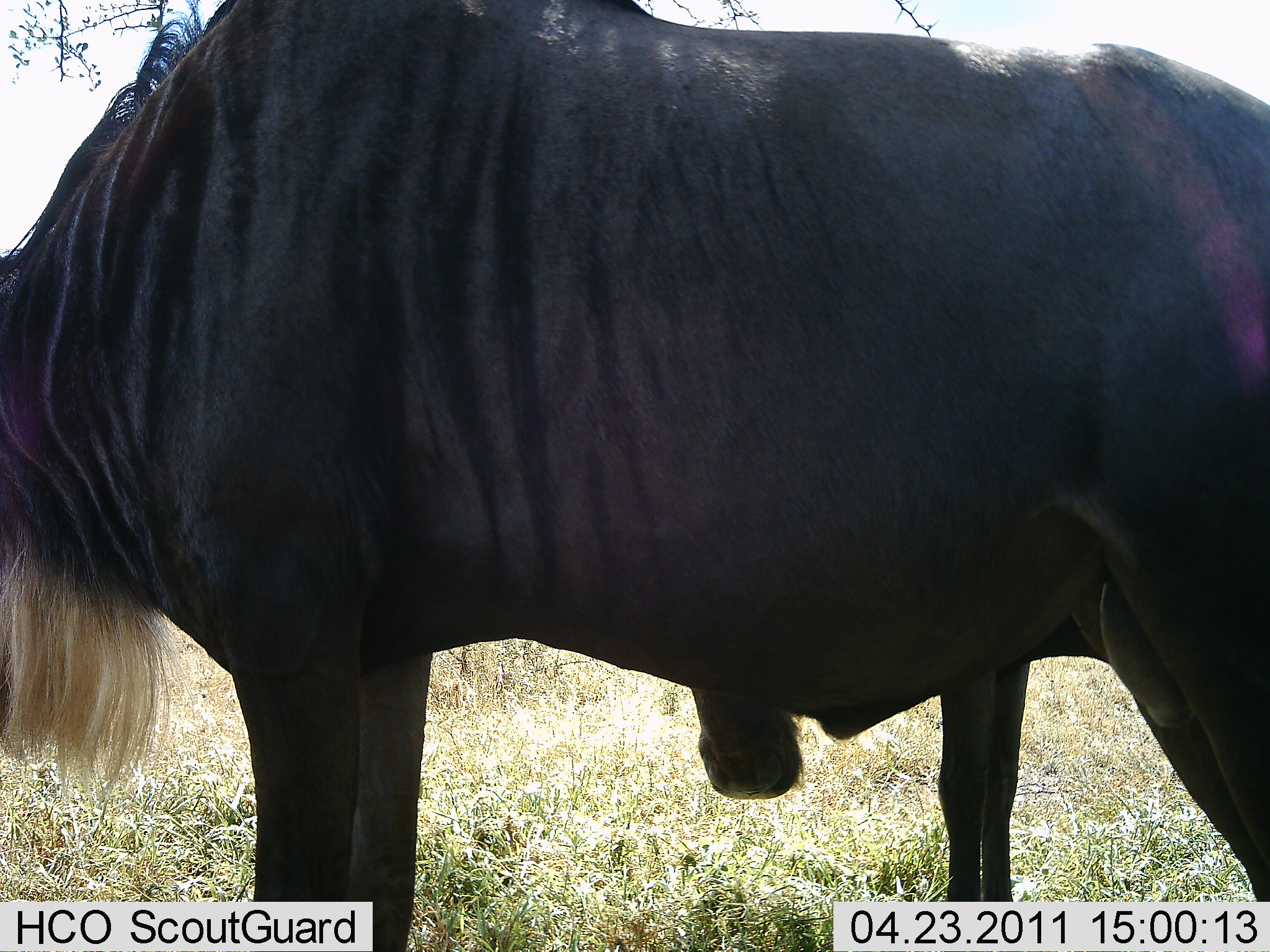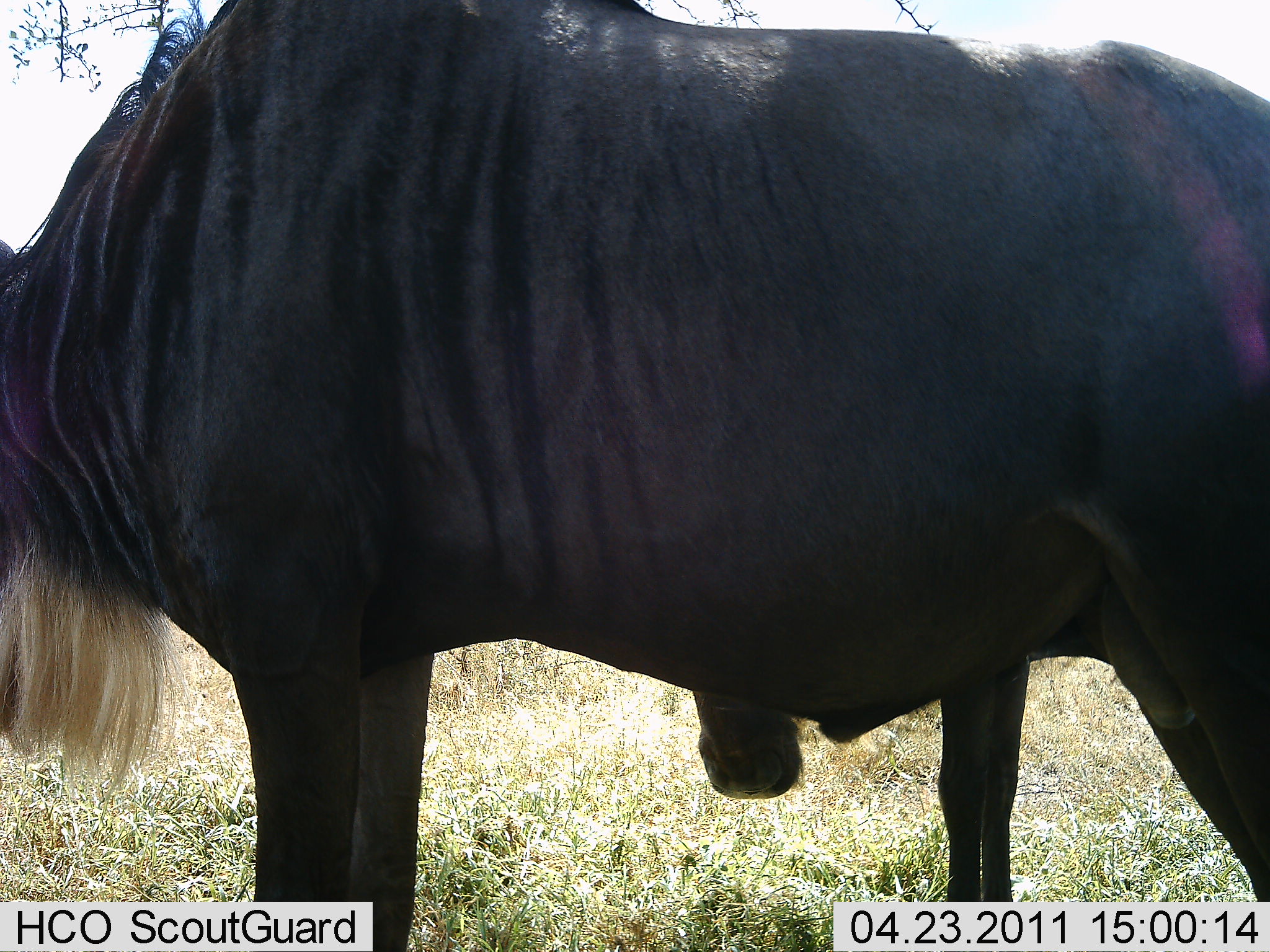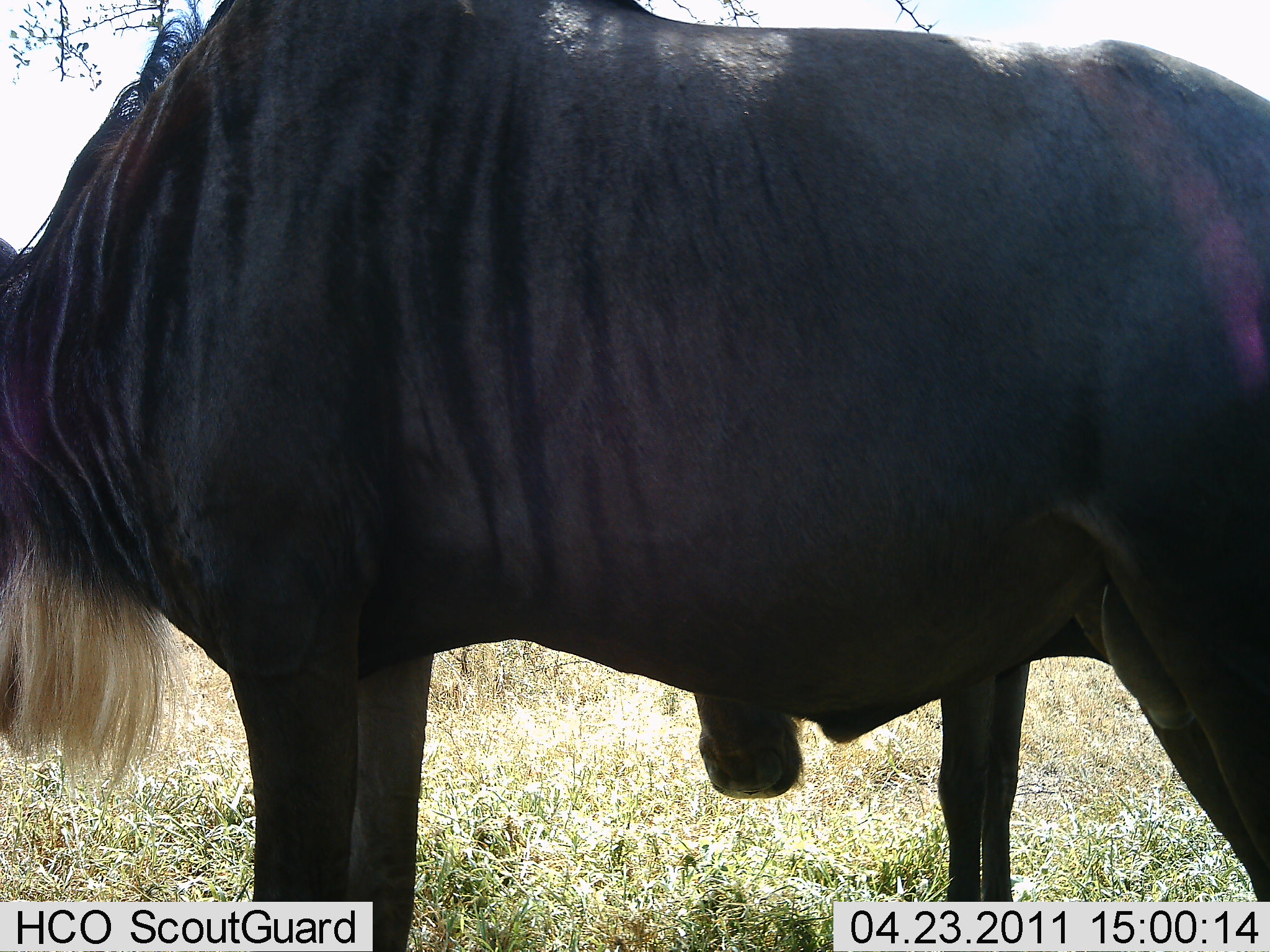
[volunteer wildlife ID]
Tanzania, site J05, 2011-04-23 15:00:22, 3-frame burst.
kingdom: Animalia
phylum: Chordata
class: Mammalia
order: Artiodactyla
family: Bovidae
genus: Connochaetes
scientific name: Connochaetes taurinus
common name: blue wildebeest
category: wildebeest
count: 2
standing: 92%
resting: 0%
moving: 0%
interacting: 0%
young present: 8%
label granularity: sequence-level